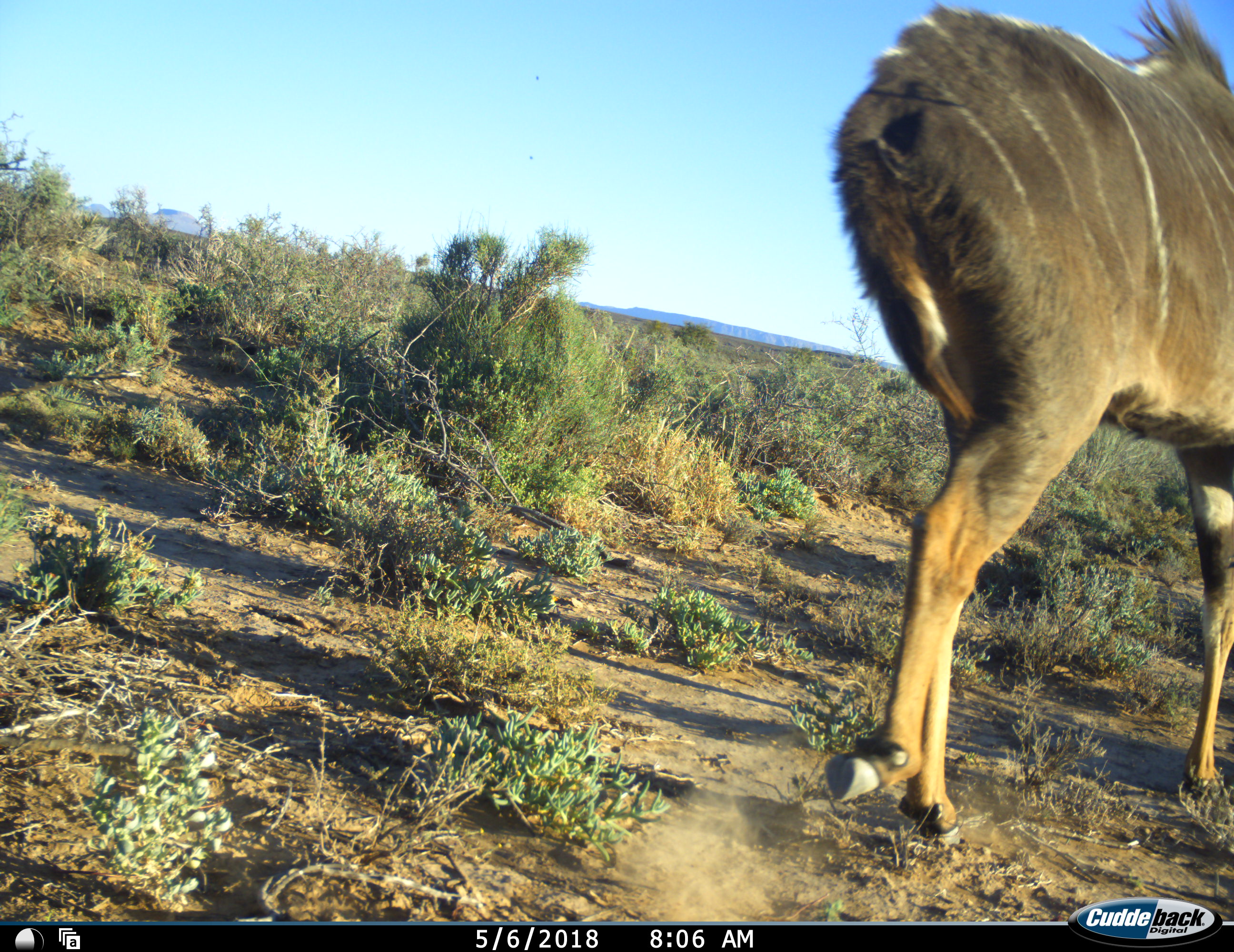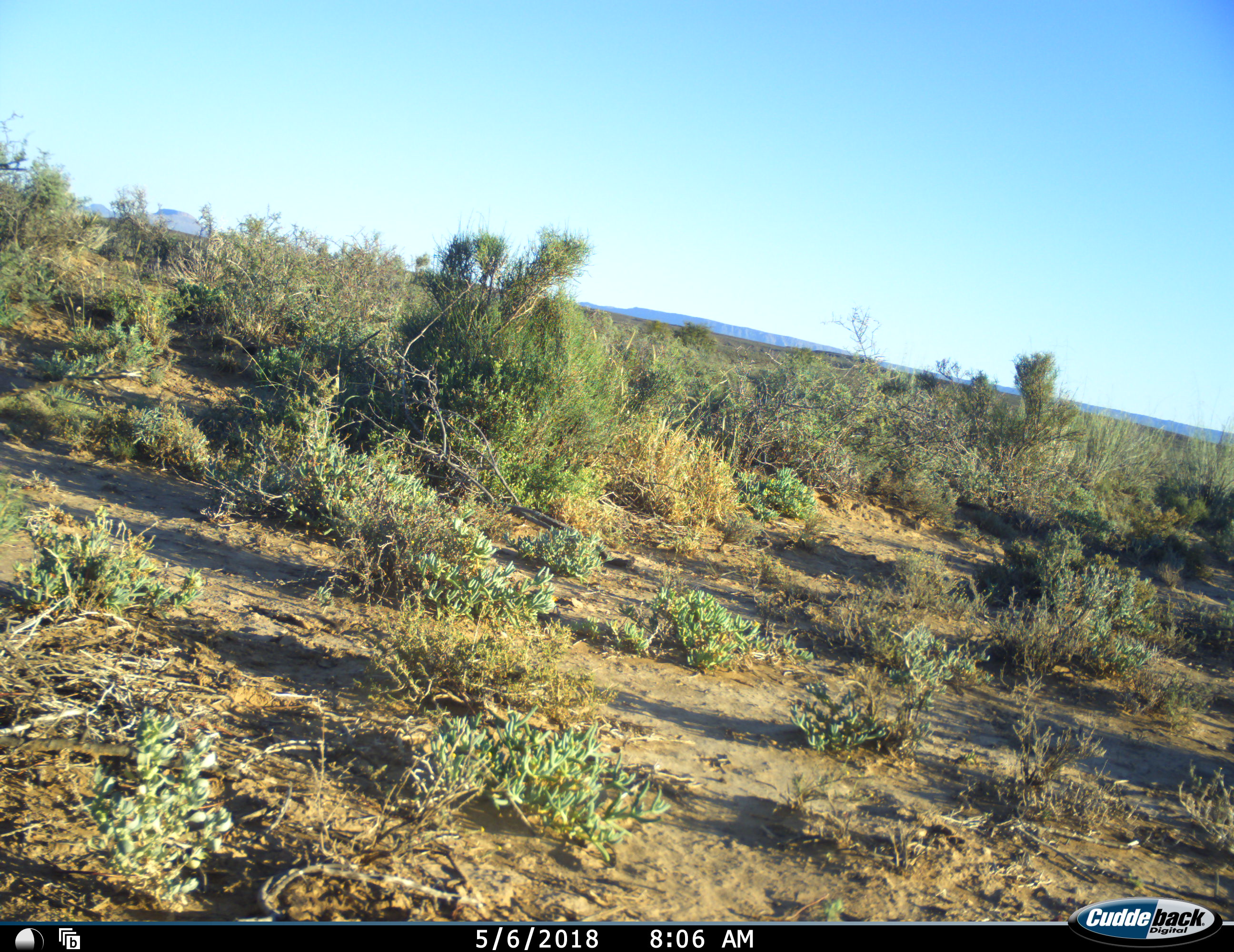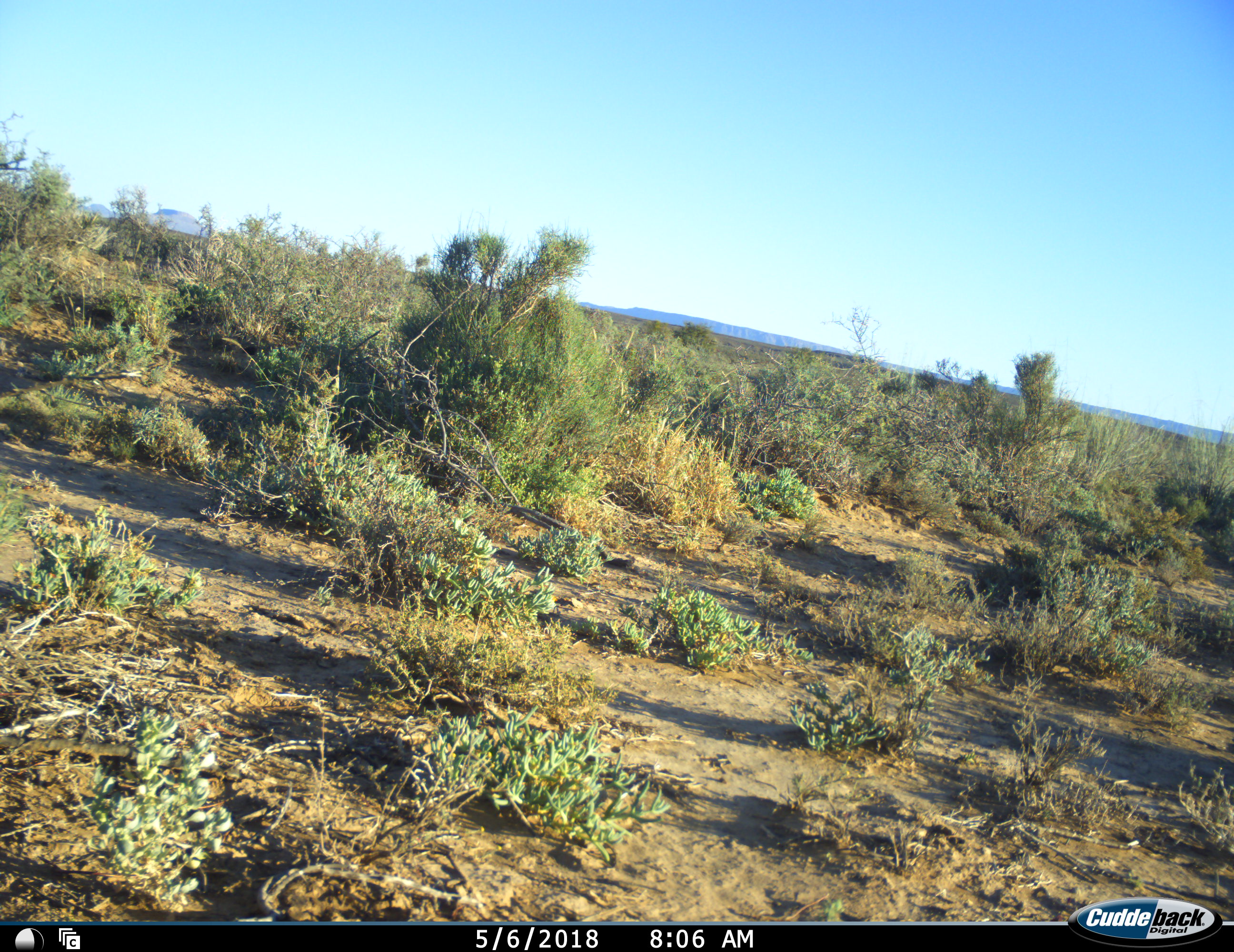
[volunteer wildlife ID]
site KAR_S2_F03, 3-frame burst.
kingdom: Animalia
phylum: Chordata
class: Mammalia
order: Artiodactyla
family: Bovidae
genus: Tragelaphus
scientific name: Tragelaphus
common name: kudu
Kudu (Tragelaphus), count 1. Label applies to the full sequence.